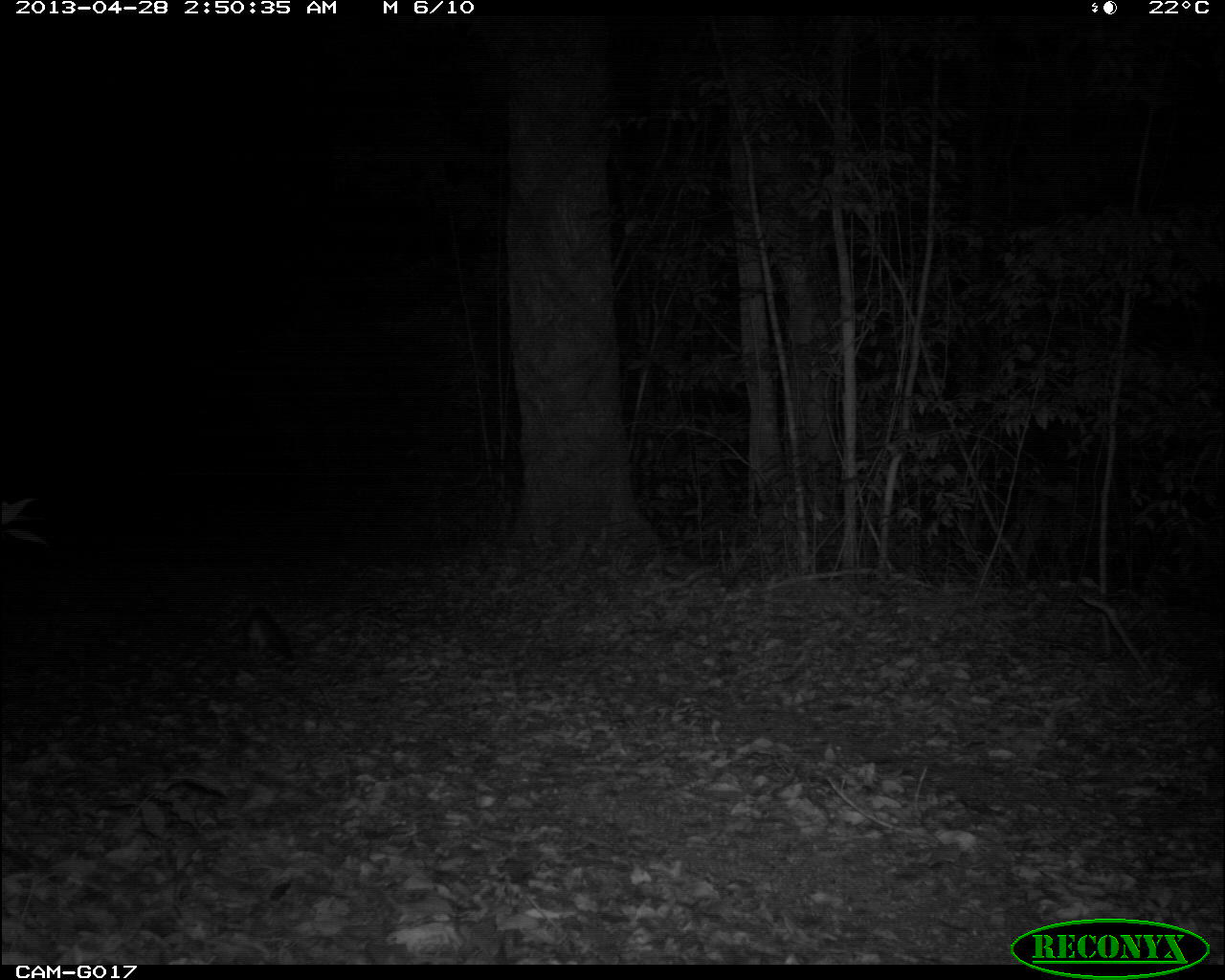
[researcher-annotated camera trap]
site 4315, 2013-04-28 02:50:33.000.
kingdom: Animalia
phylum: Chordata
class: Mammalia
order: Carnivora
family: Canidae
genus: Urocyon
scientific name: Urocyon cinereoargenteus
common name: gray fox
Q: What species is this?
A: Urocyon cinereoargenteus (gray fox).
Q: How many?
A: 1.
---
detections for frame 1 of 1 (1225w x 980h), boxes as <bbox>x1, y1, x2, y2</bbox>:
urocyon cinereoargenteus: <bbox>220, 607, 296, 663</bbox>